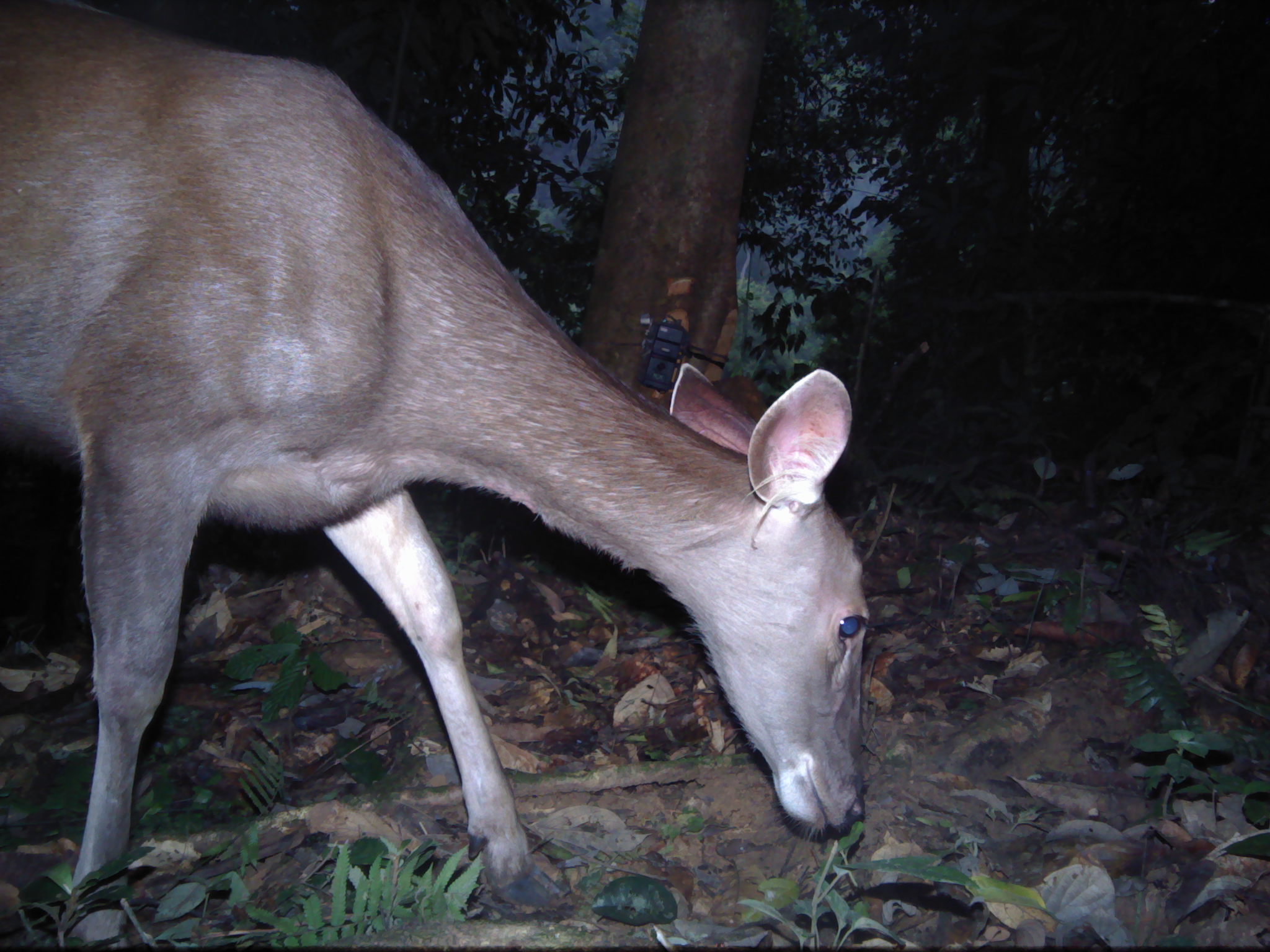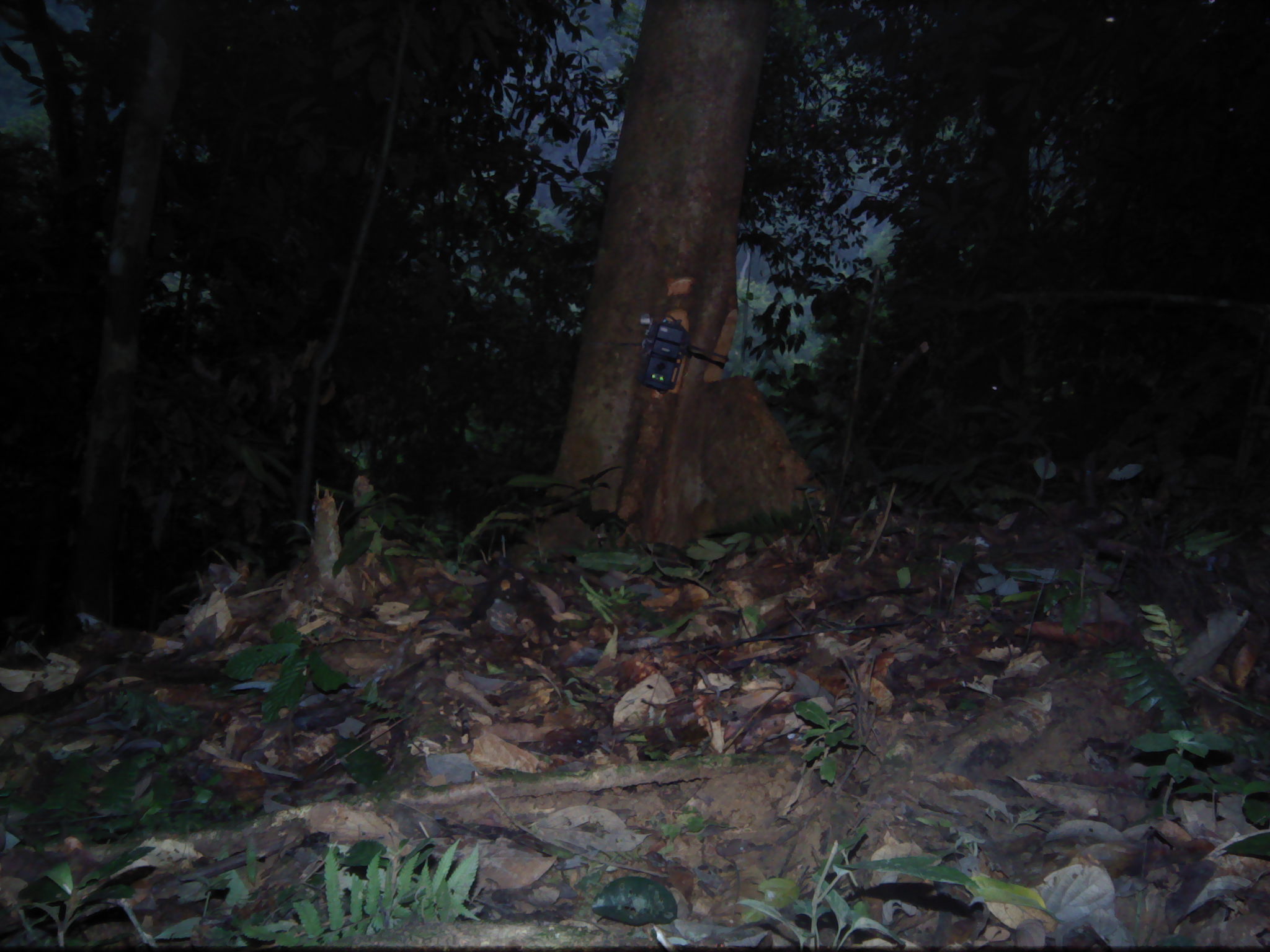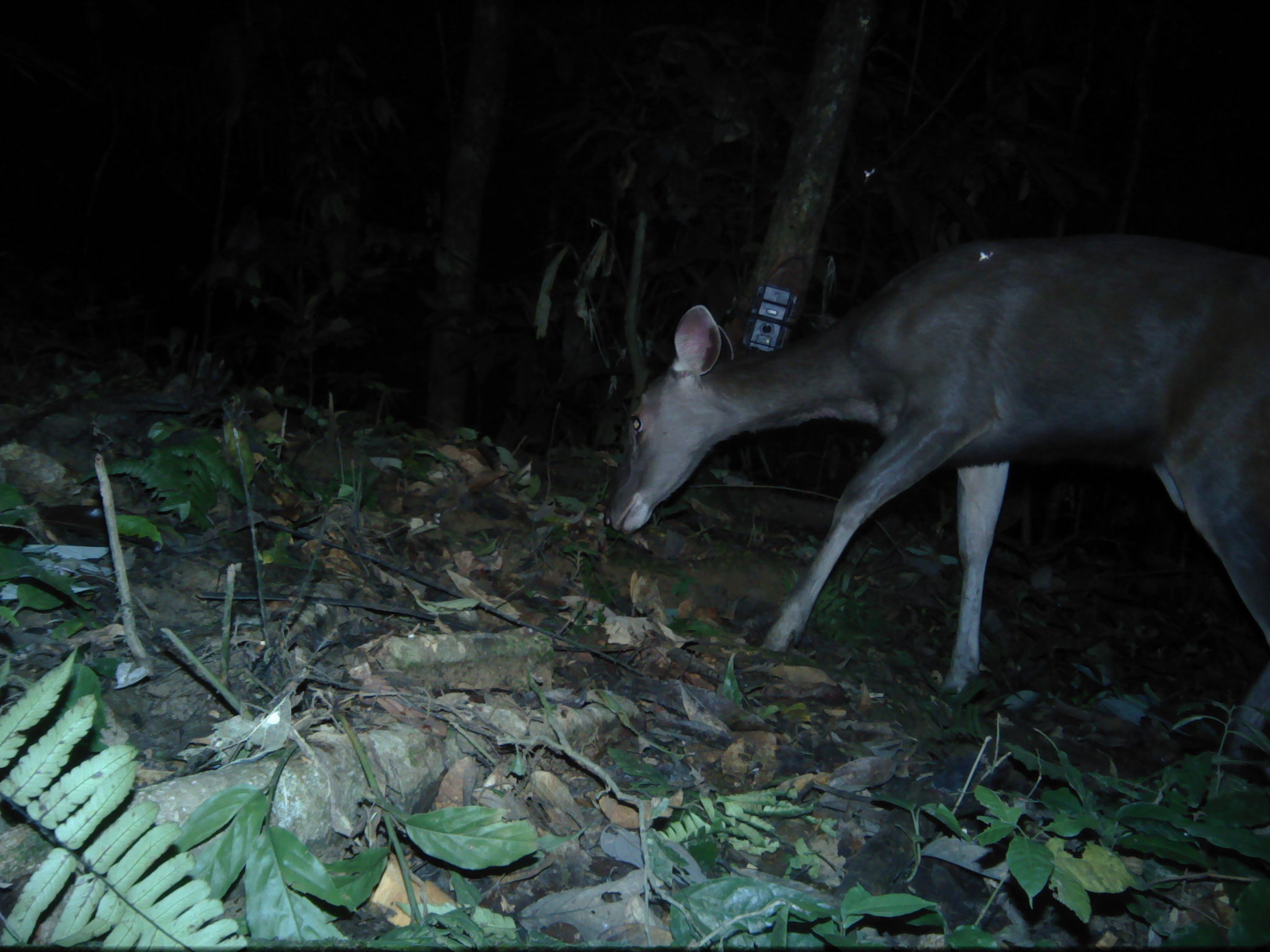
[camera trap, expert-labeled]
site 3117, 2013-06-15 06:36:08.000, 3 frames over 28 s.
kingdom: Animalia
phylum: Chordata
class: Mammalia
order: Artiodactyla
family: Cervidae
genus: Rusa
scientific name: Rusa unicolor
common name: sambar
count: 1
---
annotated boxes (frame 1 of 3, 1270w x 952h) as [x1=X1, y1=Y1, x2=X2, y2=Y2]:
rusa unicolor: [x1=0, y1=0, x2=869, y2=944]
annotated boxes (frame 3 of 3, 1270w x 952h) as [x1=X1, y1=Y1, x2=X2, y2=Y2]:
rusa unicolor: [x1=602, y1=230, x2=1270, y2=739]